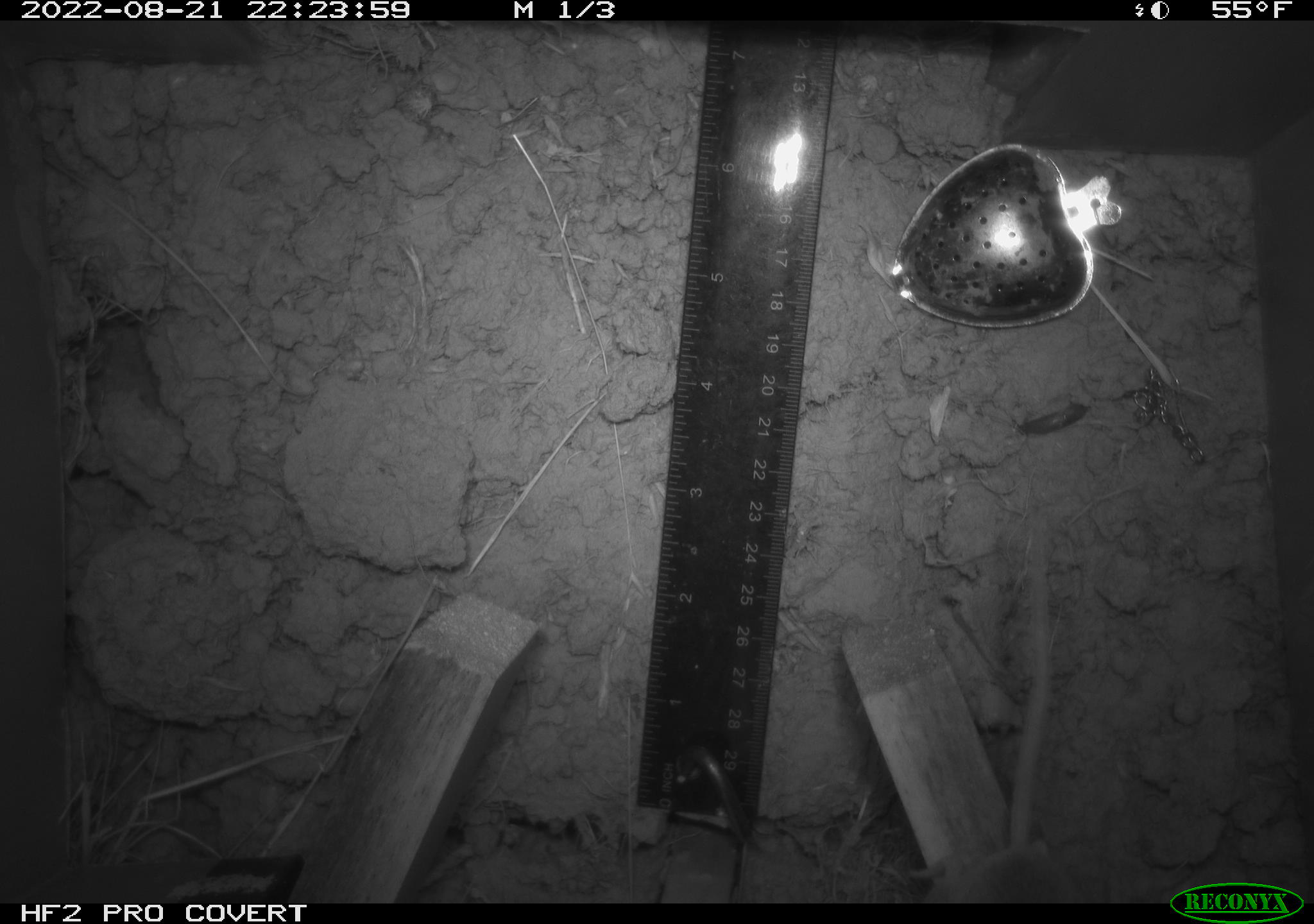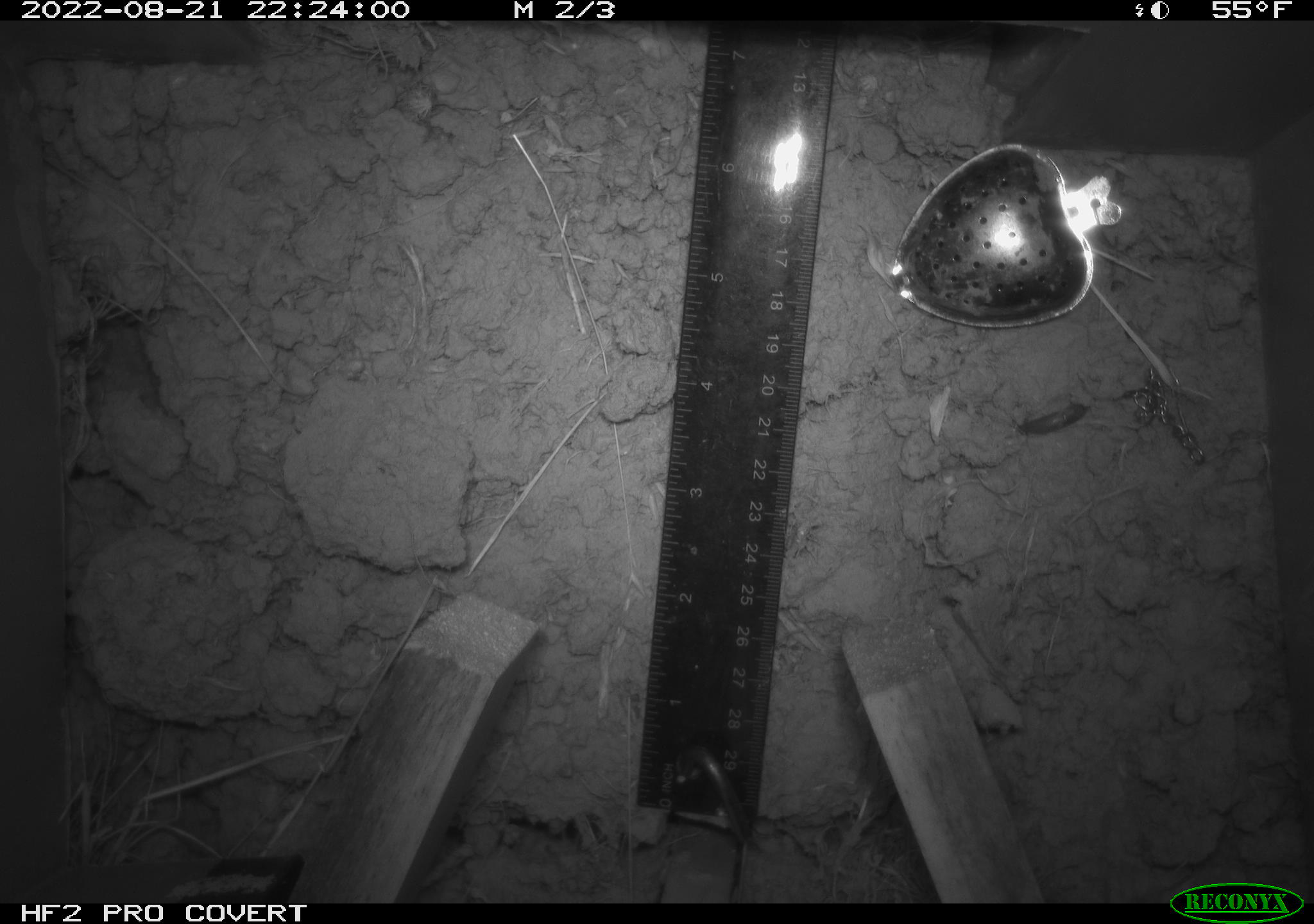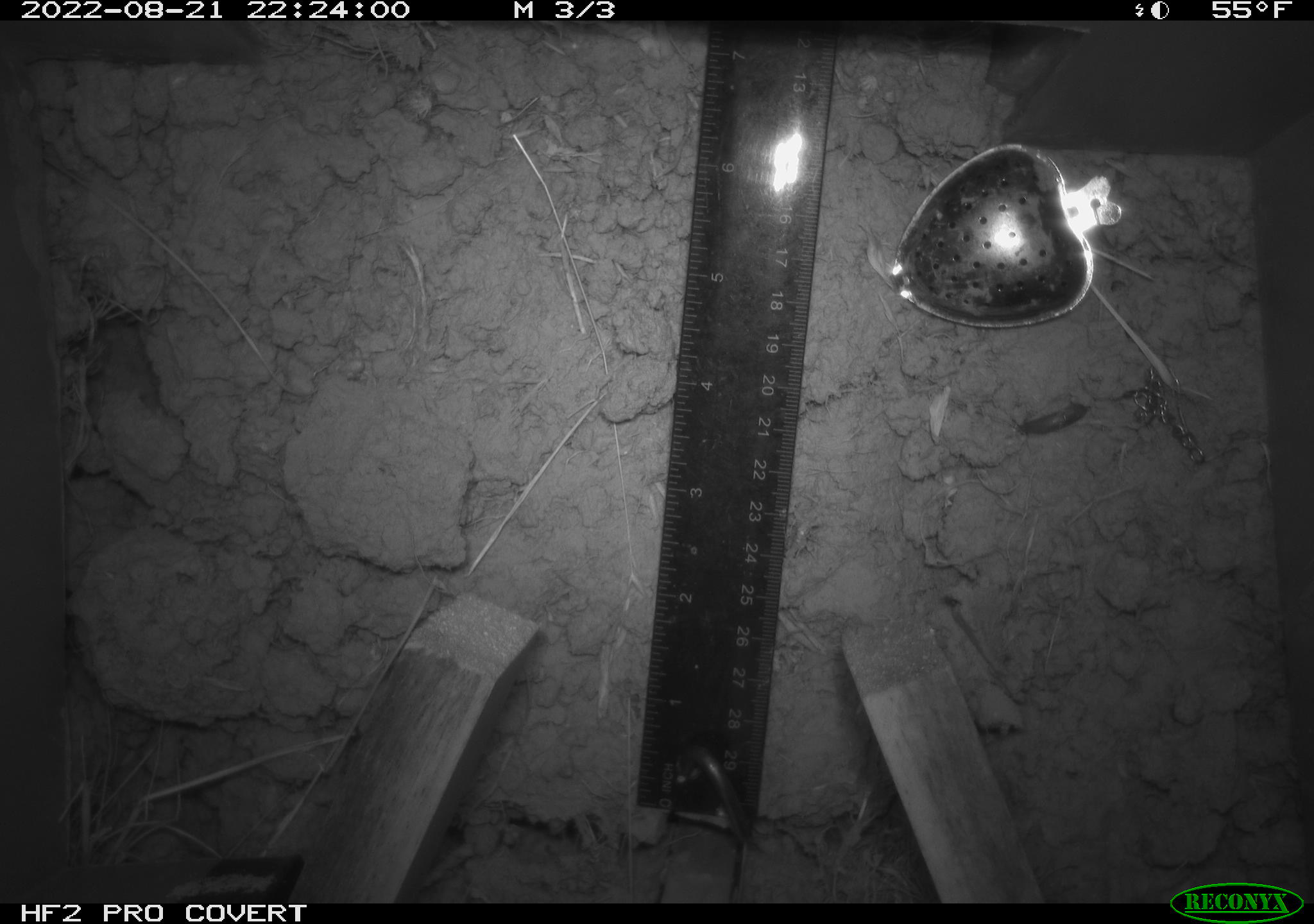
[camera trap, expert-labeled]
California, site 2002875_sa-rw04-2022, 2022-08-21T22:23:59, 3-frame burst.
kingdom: Animalia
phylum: Chordata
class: Mammalia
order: Rodentia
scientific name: Rodentia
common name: mouse species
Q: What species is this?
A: Mouse species (Rodentia).